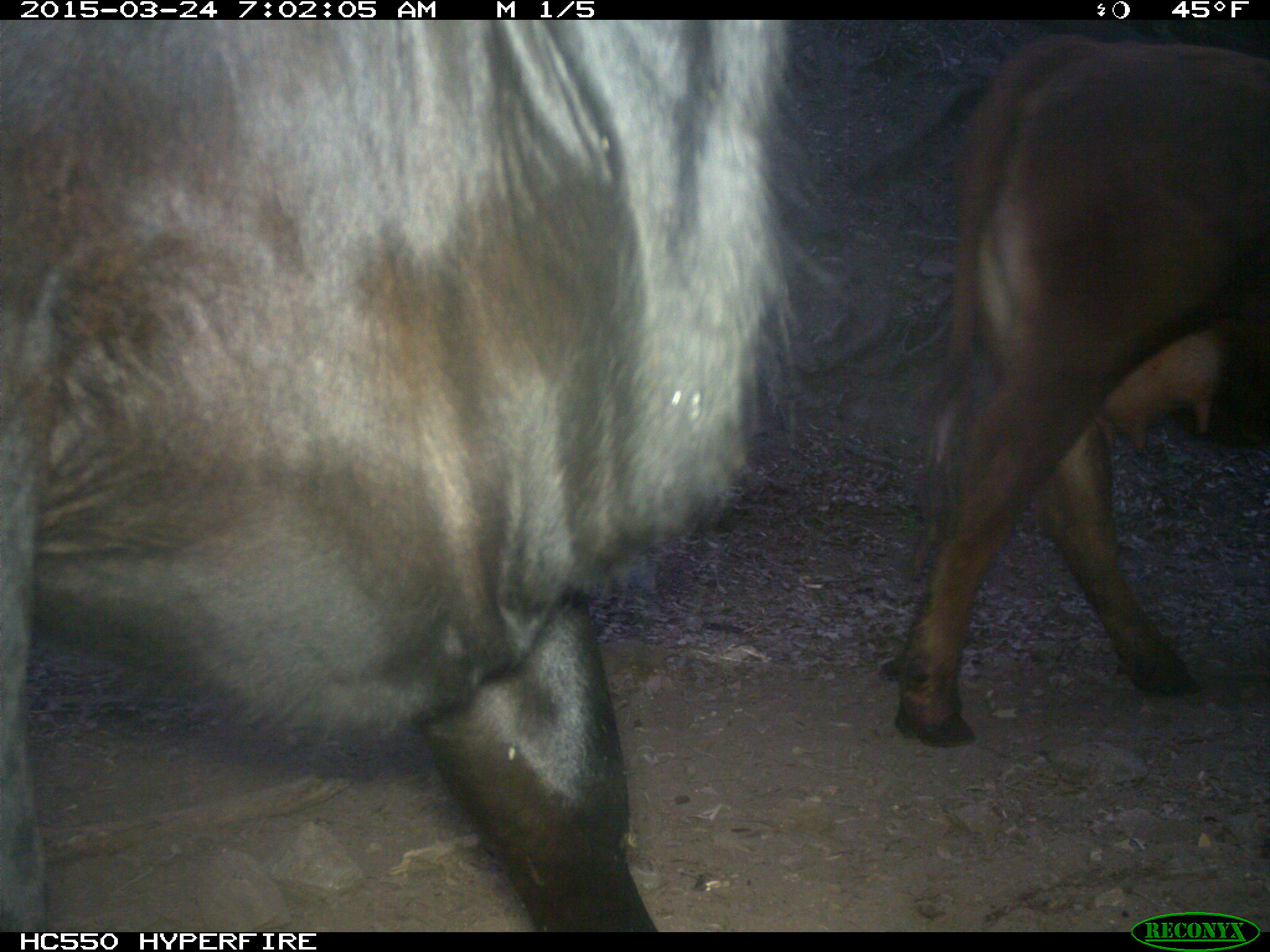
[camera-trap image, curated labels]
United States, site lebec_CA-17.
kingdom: Animalia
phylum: Chordata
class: Mammalia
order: Artiodactyla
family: Bovidae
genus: Bos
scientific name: Bos taurus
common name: domestic cow